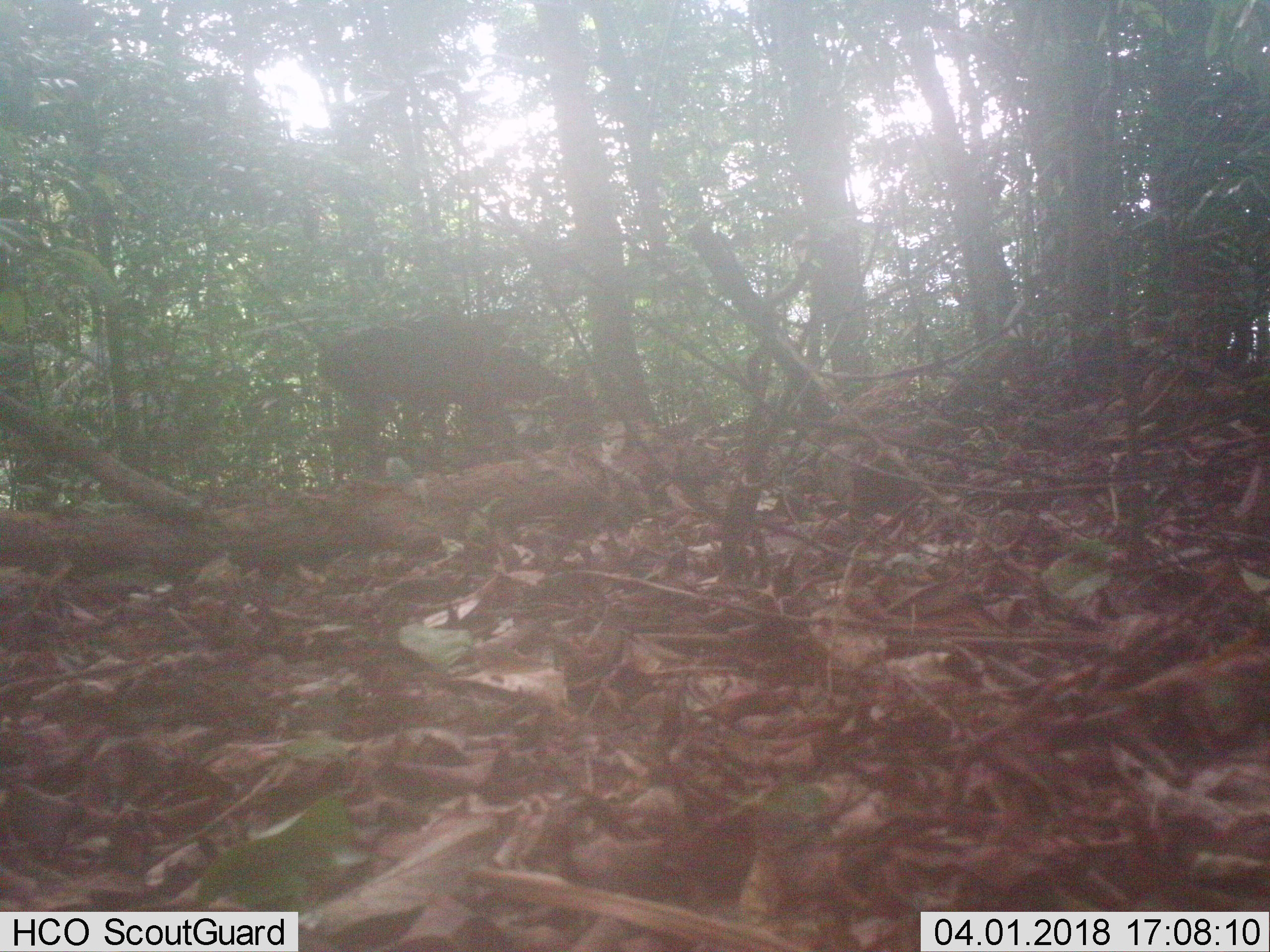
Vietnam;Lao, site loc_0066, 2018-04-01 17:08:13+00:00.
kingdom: Animalia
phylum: Chordata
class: Mammalia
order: Artiodactyla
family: Cervidae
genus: Muntiacus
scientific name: Muntiacus vuquangensis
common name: large-antlered muntjac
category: large antlered muntjac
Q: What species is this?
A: Large antlered muntjac (large-antlered muntjac) (Muntiacus vuquangensis).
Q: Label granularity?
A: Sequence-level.